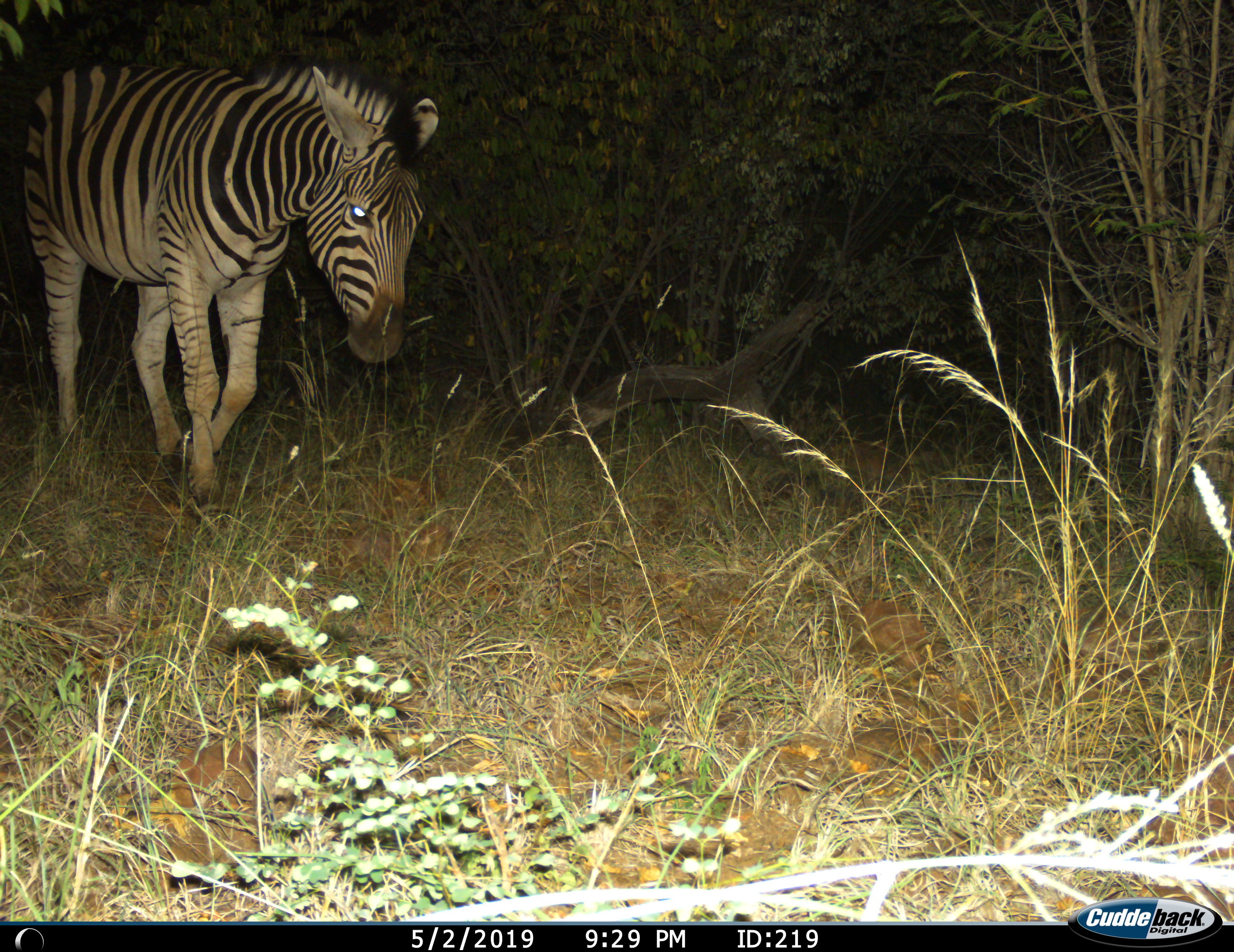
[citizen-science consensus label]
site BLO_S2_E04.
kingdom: Animalia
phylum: Chordata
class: Mammalia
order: Perissodactyla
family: Equidae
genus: Equus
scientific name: Equus quagga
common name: plains zebra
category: zebraplains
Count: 1.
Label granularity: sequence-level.